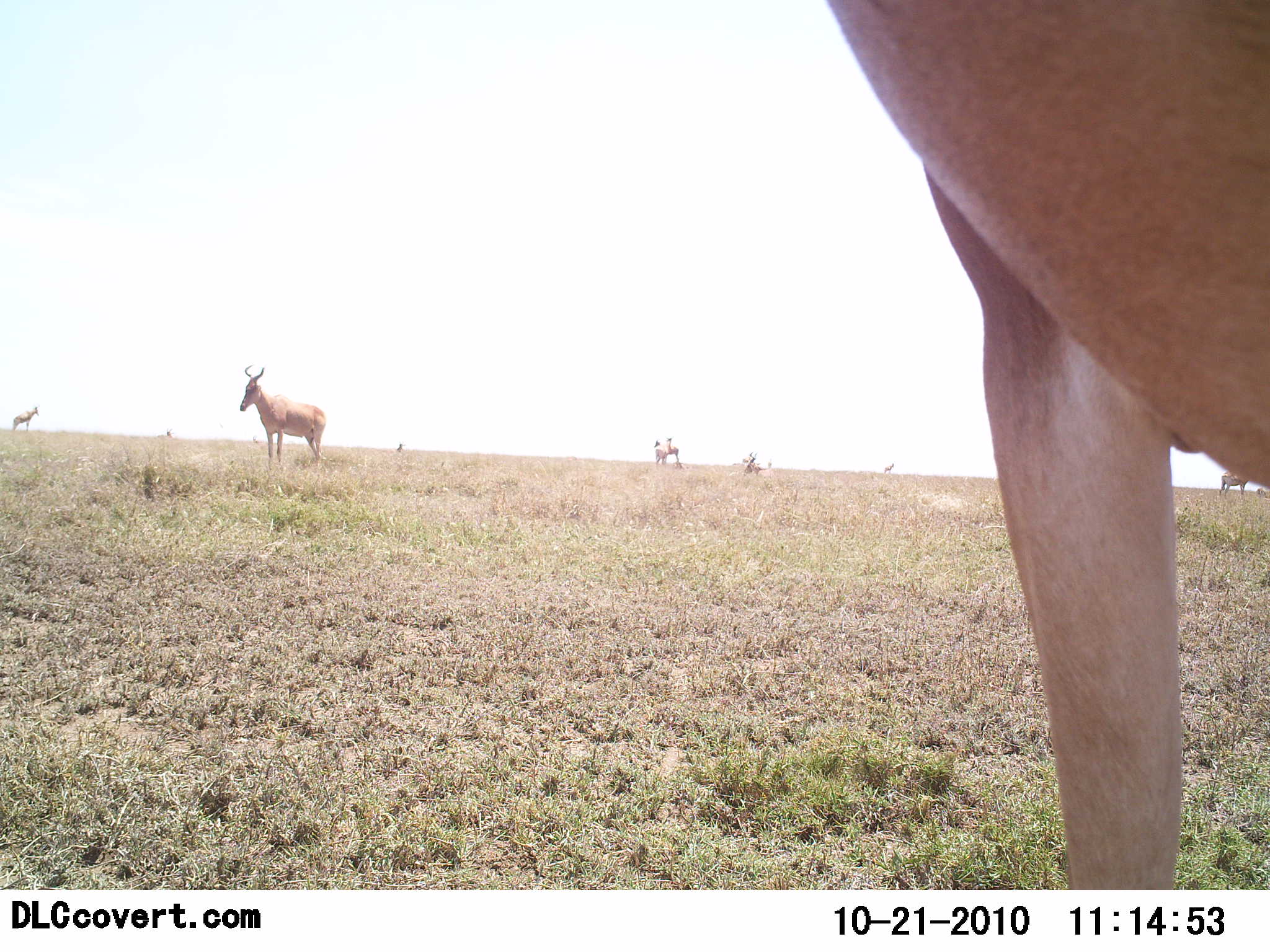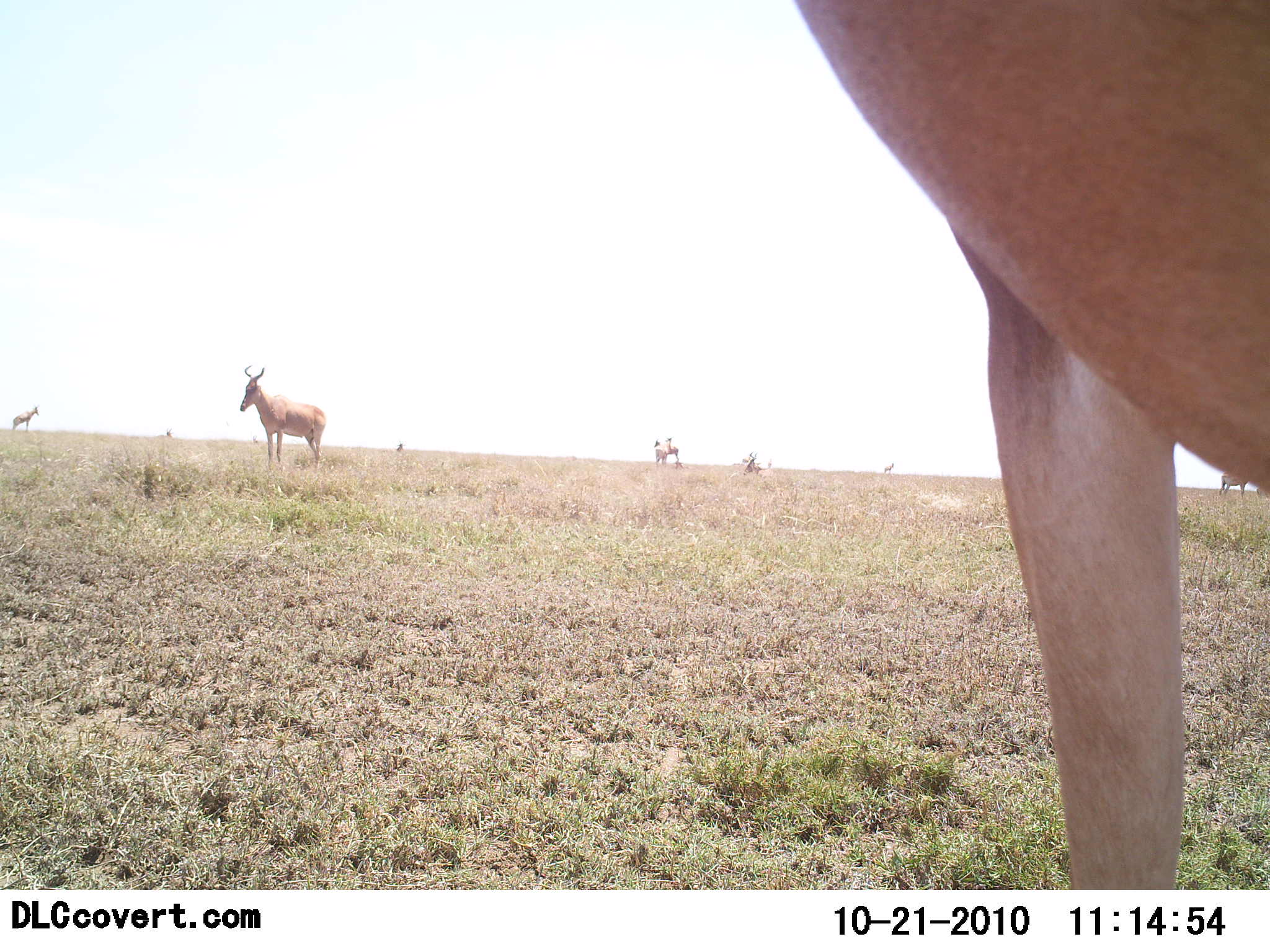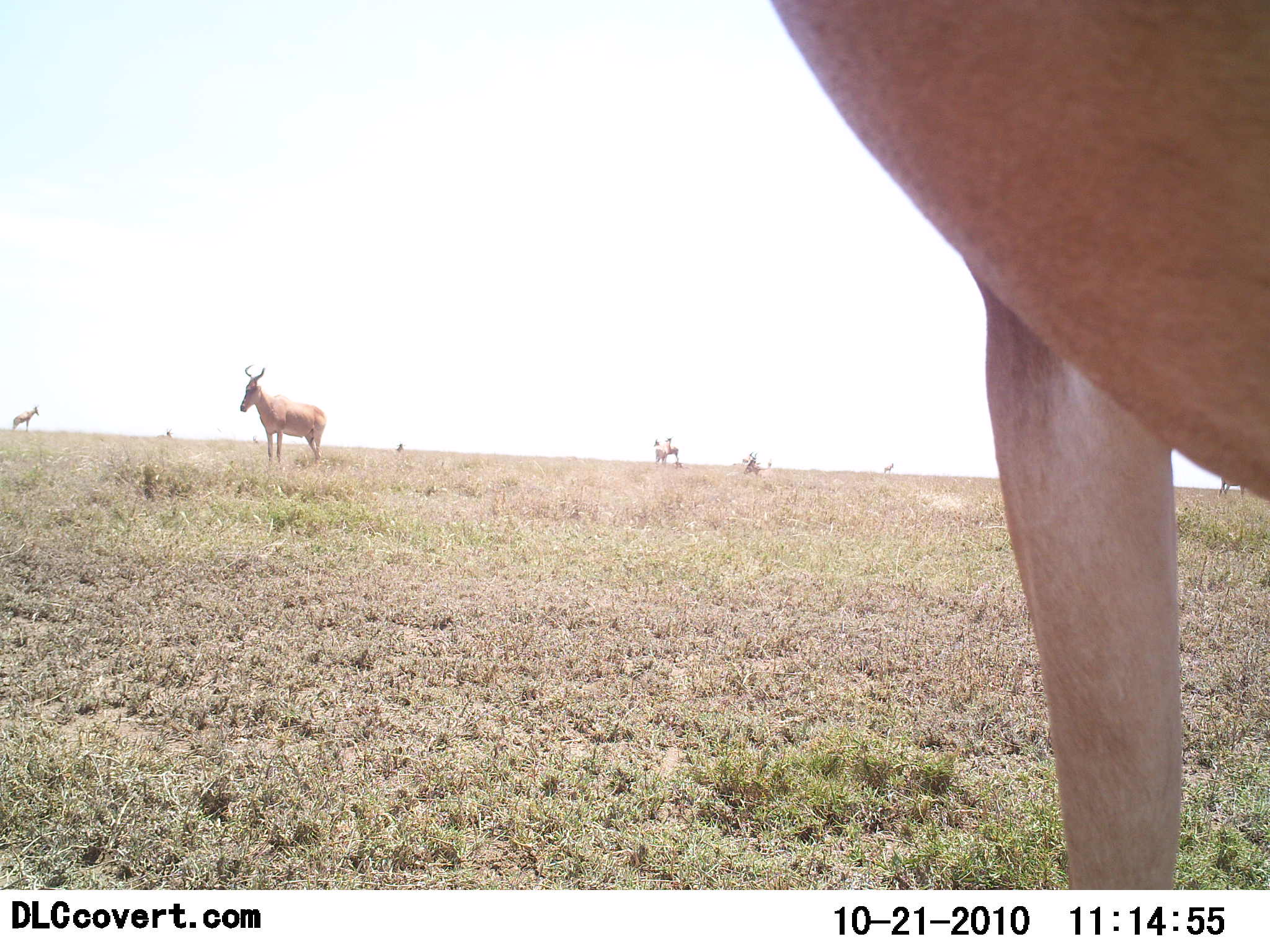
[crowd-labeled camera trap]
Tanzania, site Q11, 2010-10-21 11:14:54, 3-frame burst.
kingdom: Animalia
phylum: Chordata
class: Mammalia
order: Artiodactyla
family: Bovidae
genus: Alcelaphus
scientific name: Alcelaphus buselaphus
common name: hartebeest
Hartebeest (Alcelaphus buselaphus), count 6. Behavior (volunteer vote fractions): standing 100%, resting 0%, moving 0%, interacting 0%. Young present (vote fraction): 0%. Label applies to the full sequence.